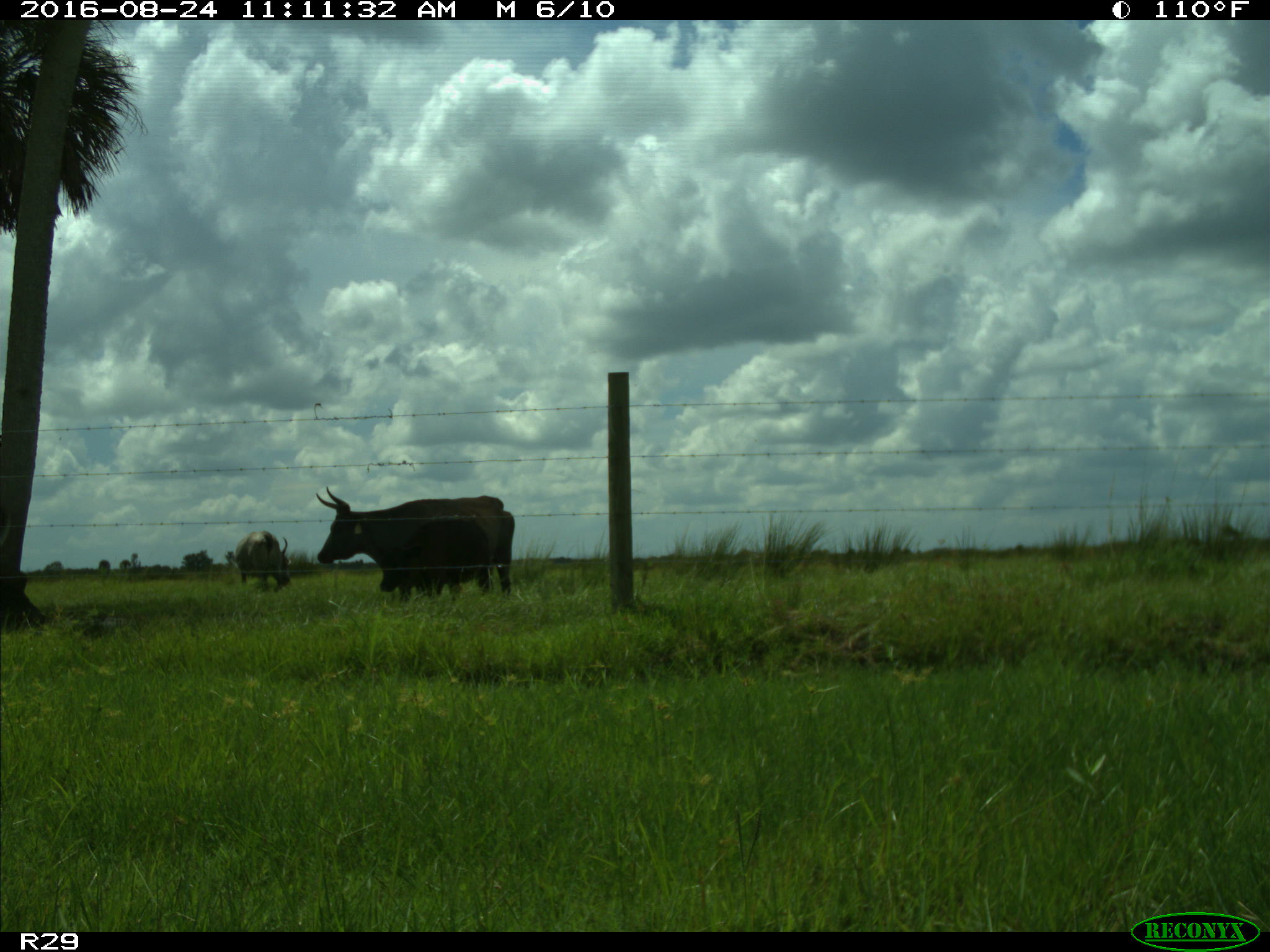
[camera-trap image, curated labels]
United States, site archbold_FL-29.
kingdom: Animalia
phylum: Chordata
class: Mammalia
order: Artiodactyla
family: Bovidae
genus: Bos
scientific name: Bos taurus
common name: domestic cow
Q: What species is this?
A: Bos taurus (domestic cow).